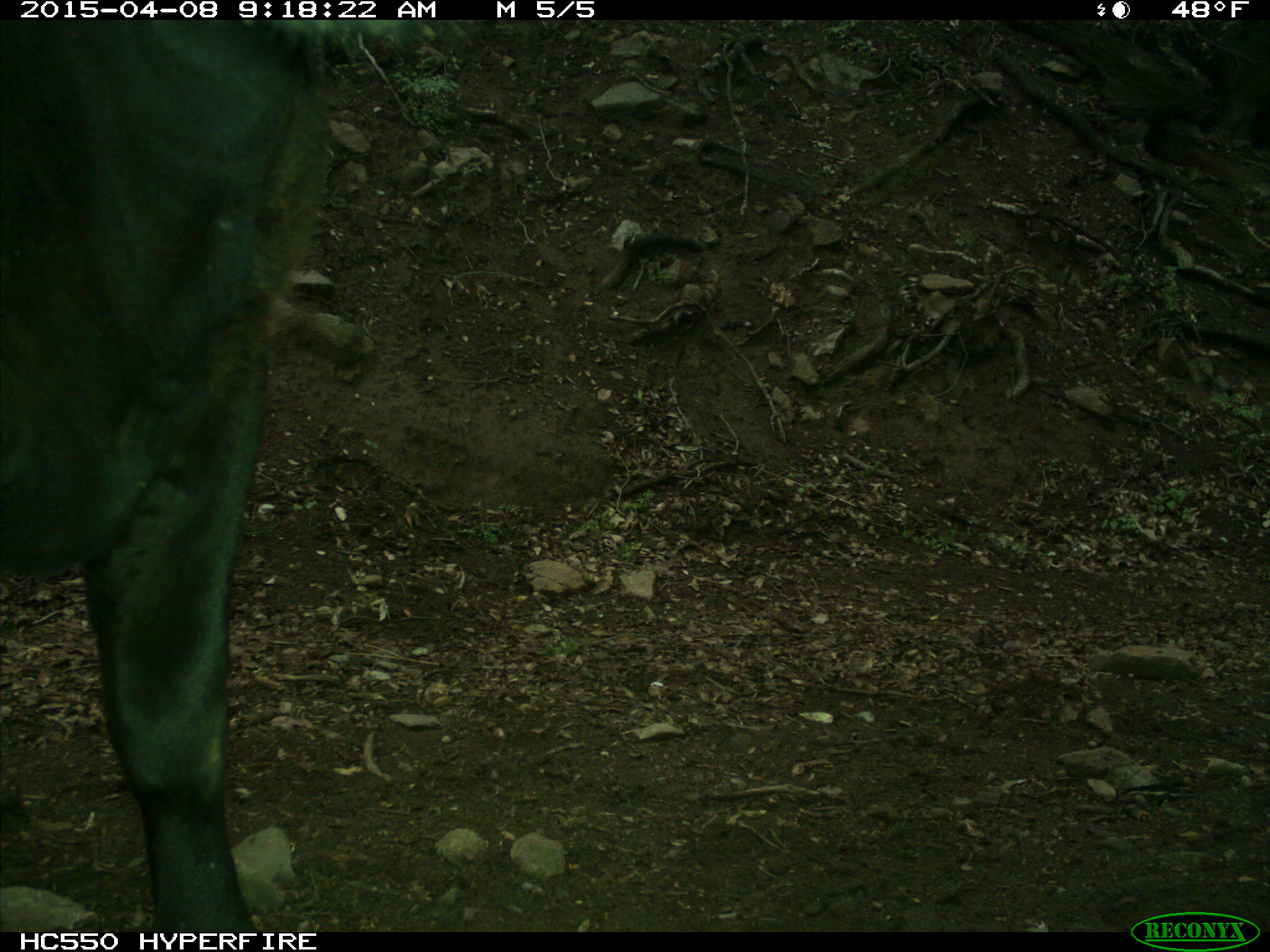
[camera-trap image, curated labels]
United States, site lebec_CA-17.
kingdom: Animalia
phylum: Chordata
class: Mammalia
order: Artiodactyla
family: Bovidae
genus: Bos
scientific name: Bos taurus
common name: domestic cow